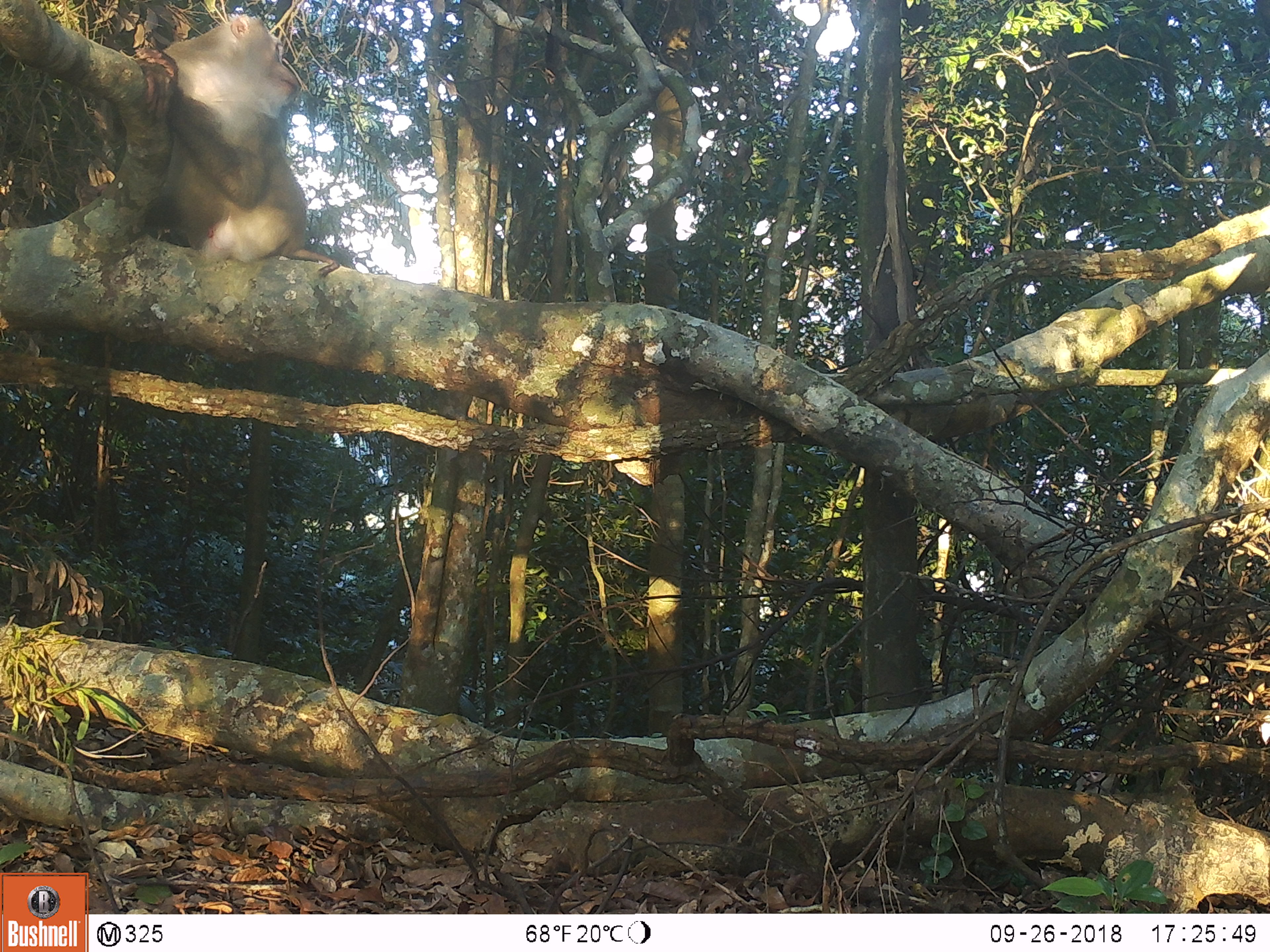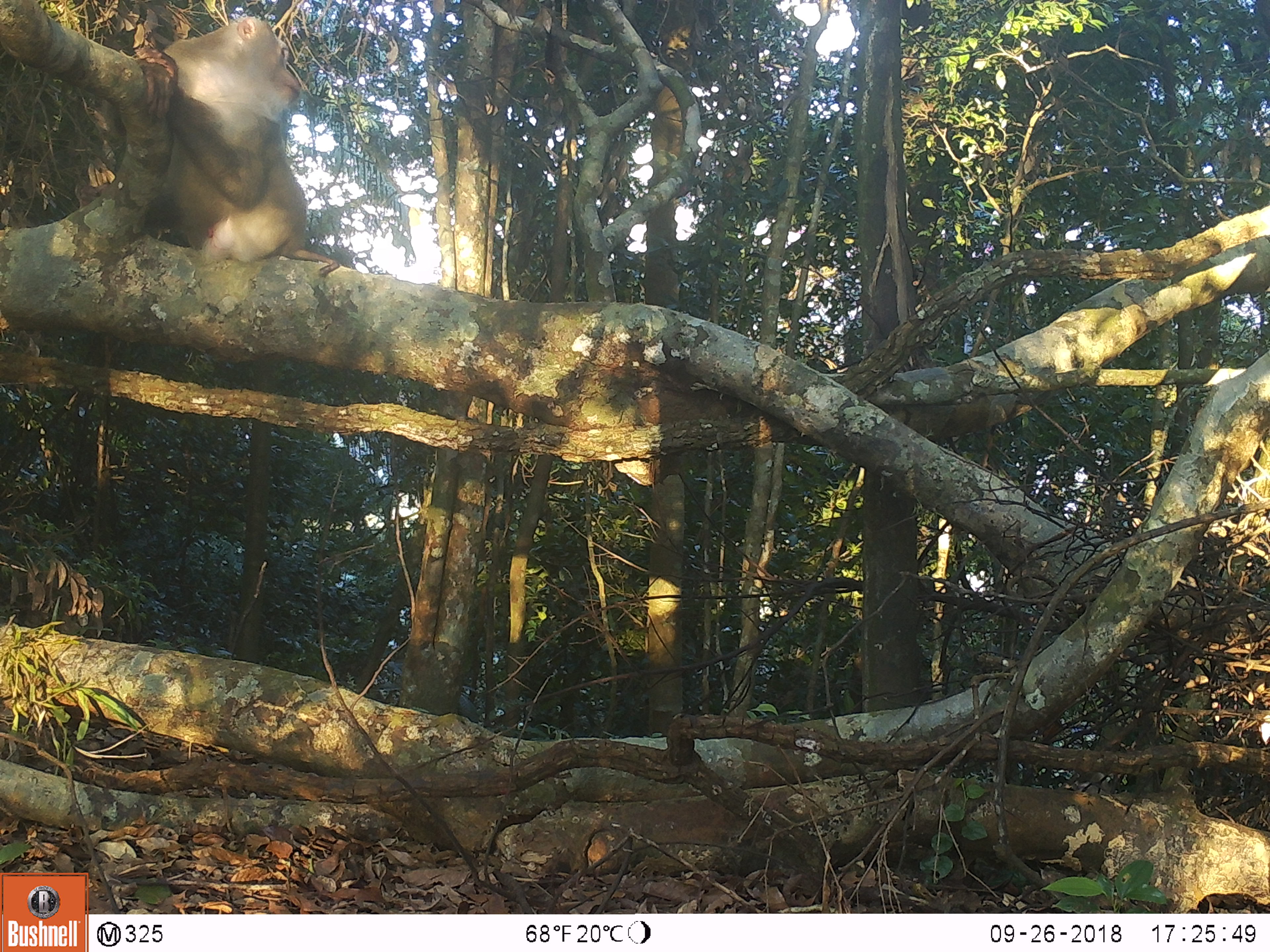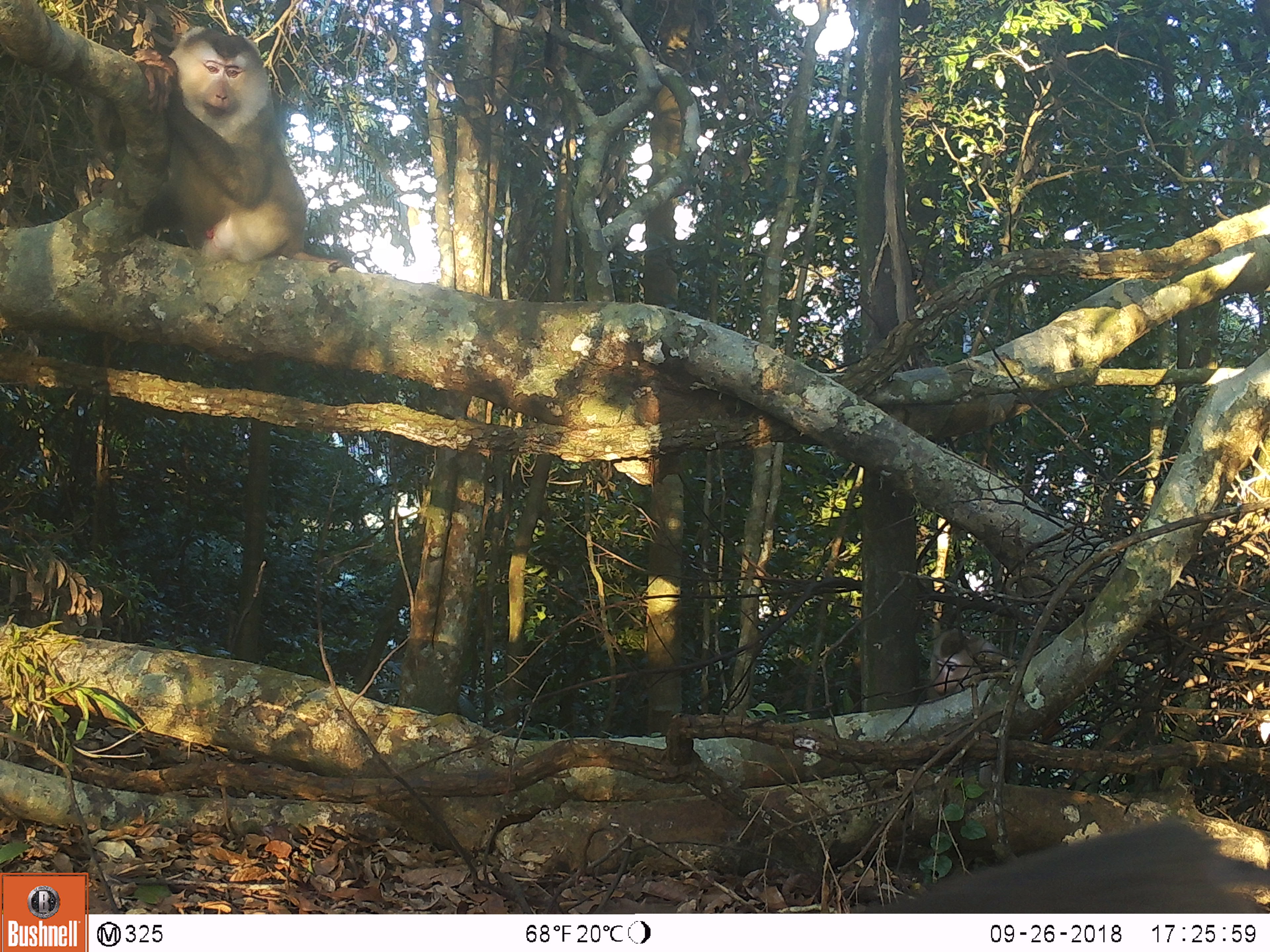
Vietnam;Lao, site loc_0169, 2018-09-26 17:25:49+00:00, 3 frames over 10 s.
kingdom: Animalia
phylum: Chordata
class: Mammalia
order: Primates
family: Cercopithecidae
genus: Macaca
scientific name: Macaca nemestrina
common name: pig-tailed macaque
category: pig tailed macaque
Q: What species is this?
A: Pig tailed macaque (pig-tailed macaque) (Macaca nemestrina).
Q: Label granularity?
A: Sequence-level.